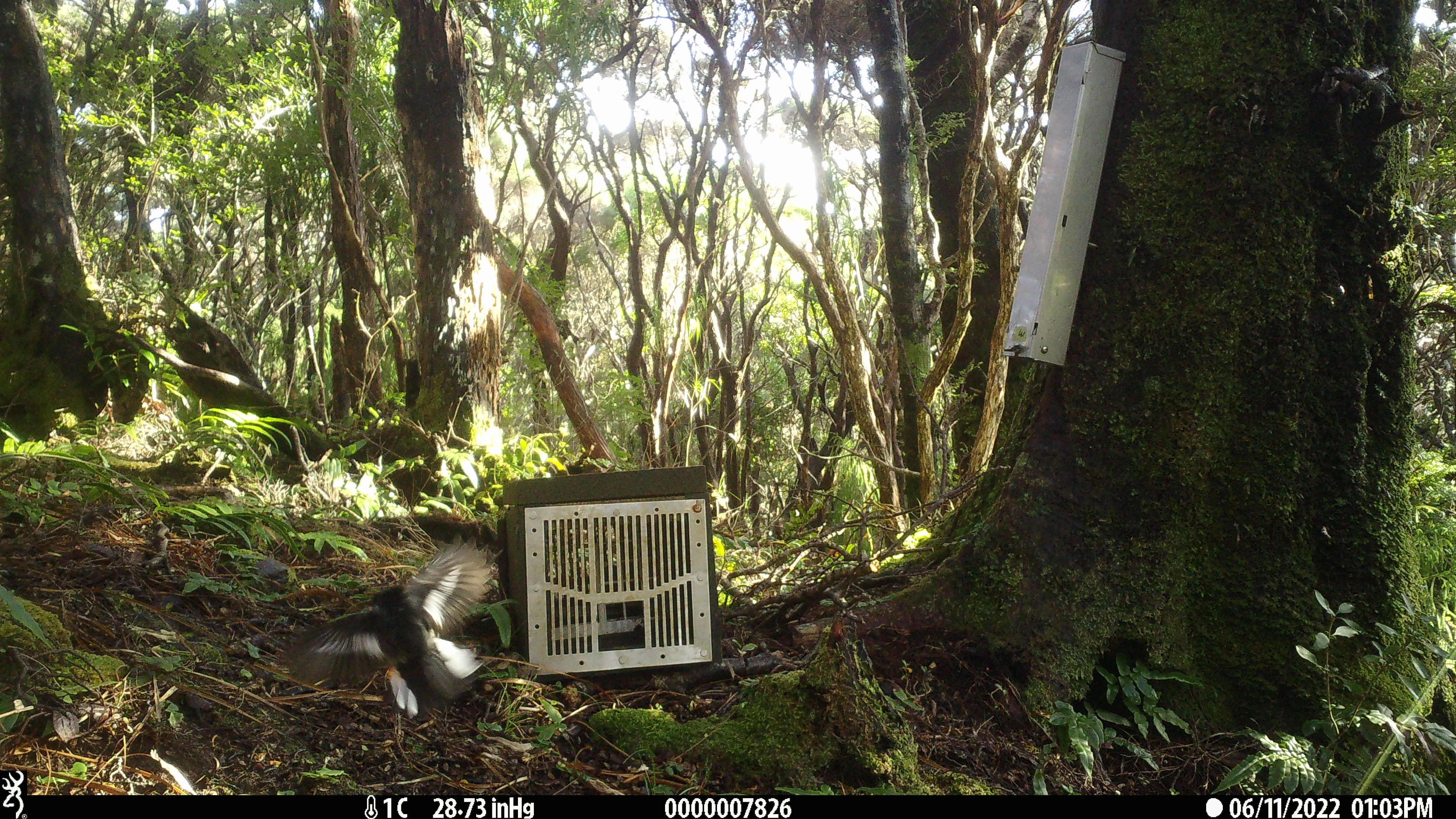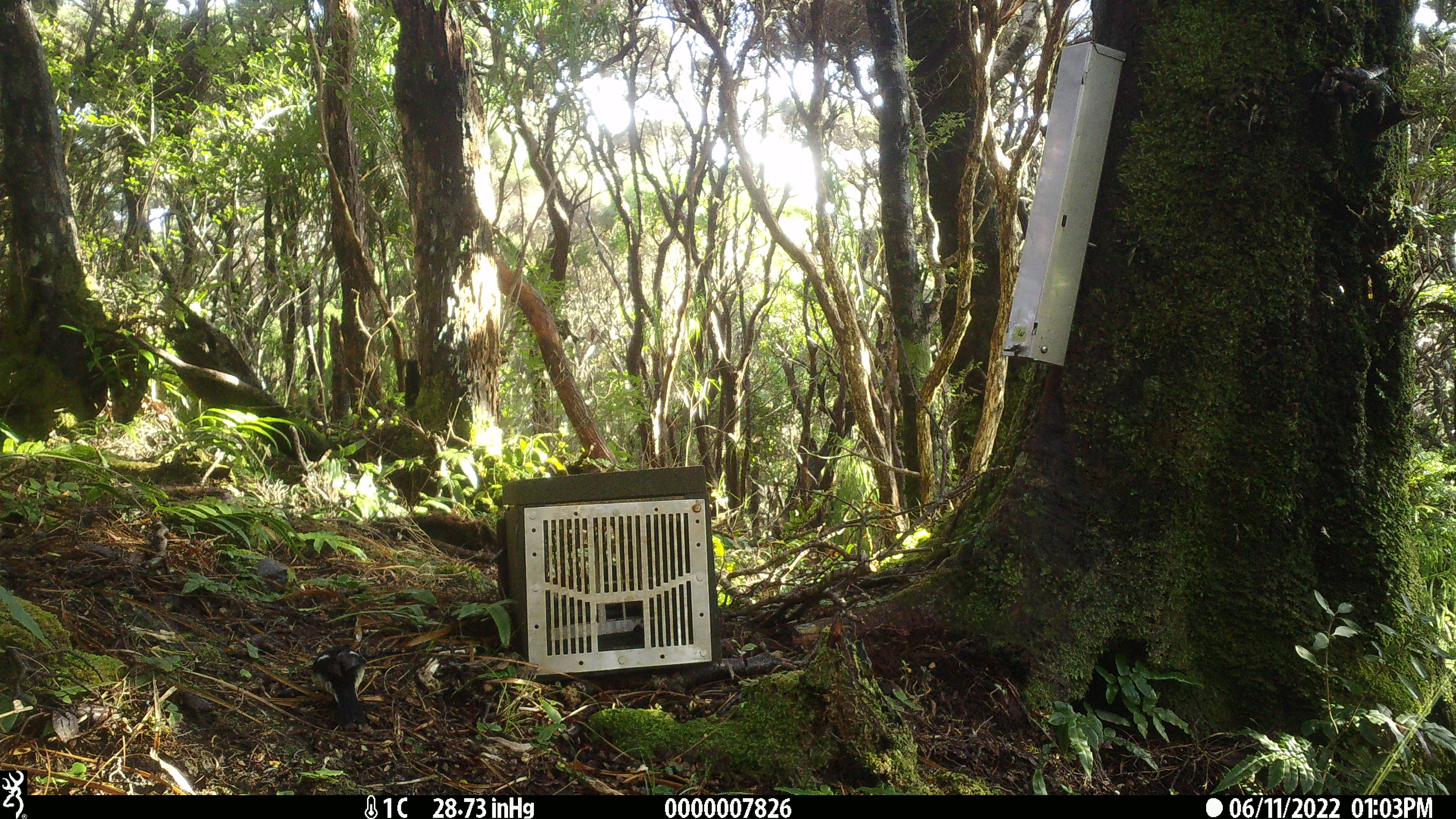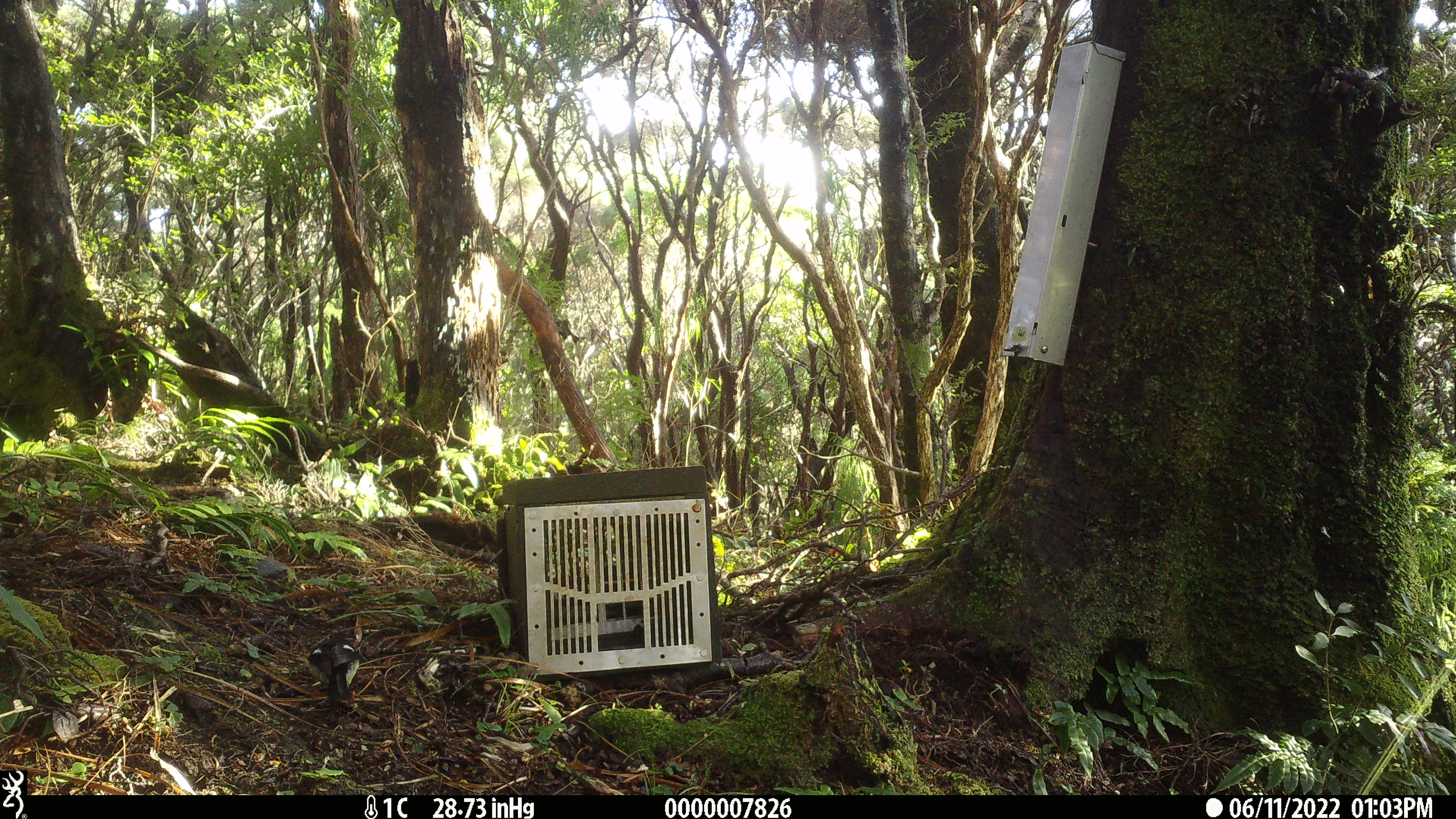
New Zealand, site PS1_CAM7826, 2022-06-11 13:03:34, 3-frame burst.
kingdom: Animalia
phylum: Chordata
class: Aves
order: Passeriformes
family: Petroicidae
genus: Petroica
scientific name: Petroica macrocephala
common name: tomtit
Tomtit (Petroica macrocephala).